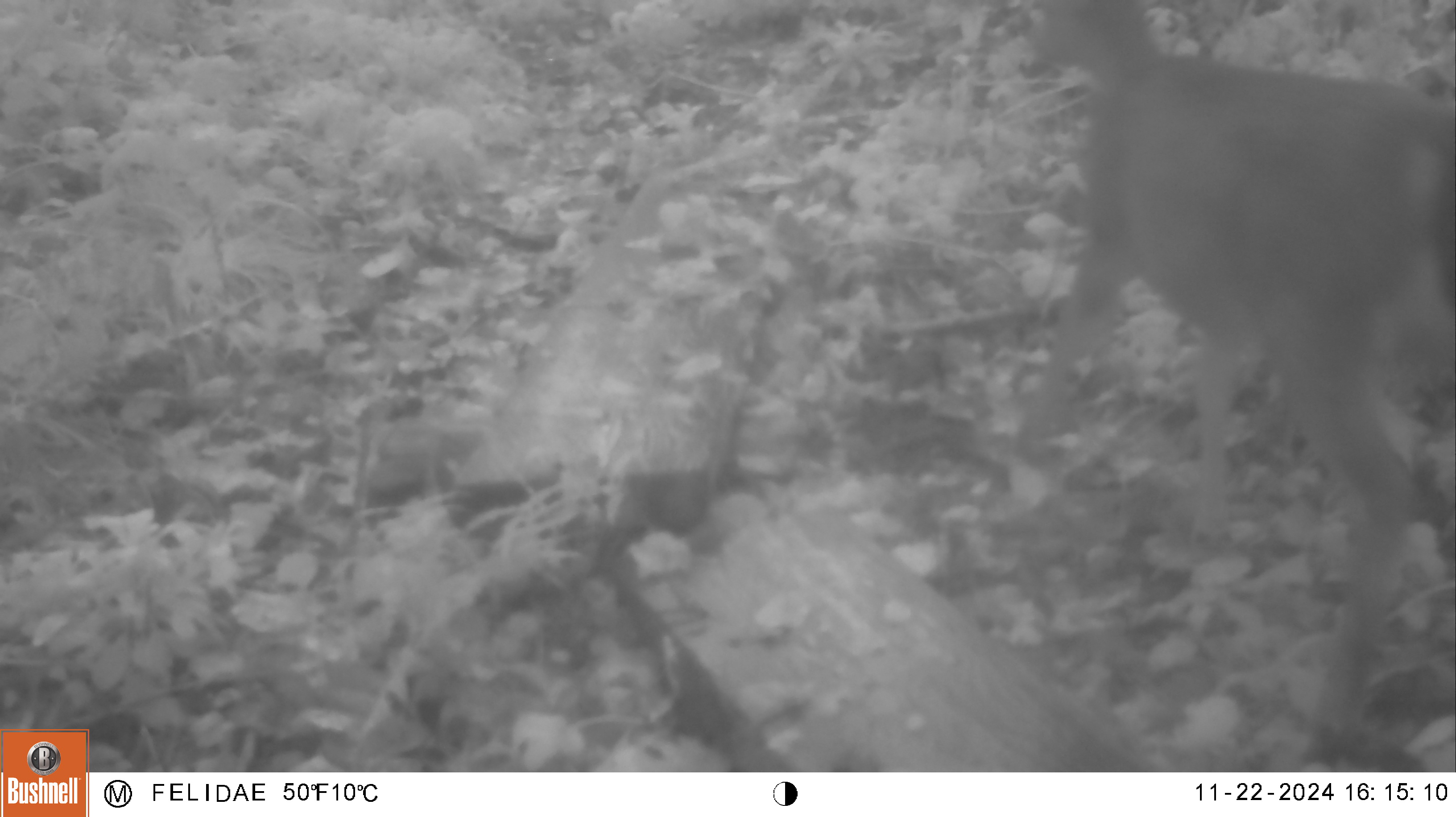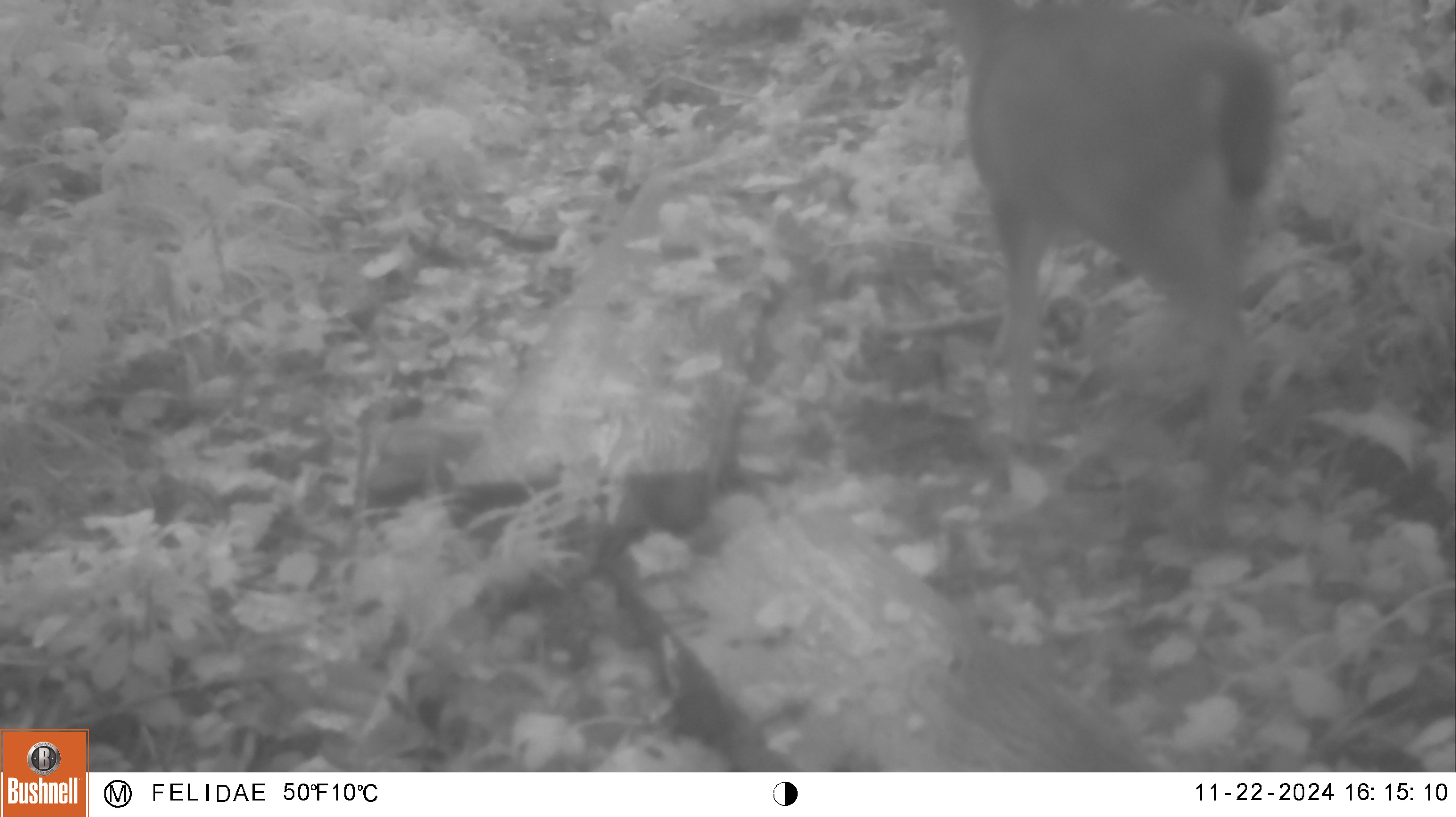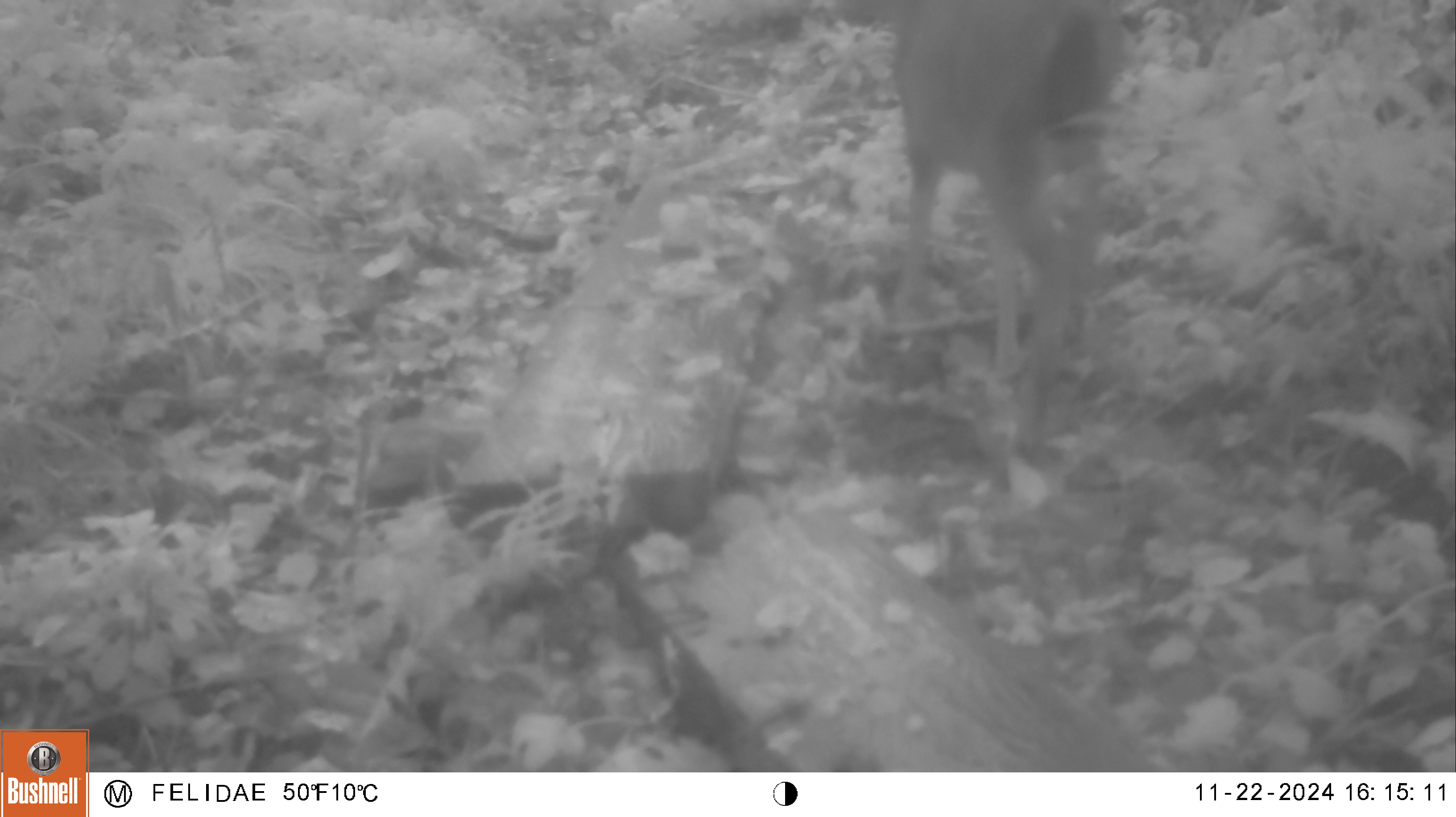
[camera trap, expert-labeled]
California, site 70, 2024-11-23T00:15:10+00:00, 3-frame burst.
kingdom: Animalia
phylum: Chordata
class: Mammalia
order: Artiodactyla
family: Cervidae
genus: Odocoileus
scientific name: Odocoileus hemionus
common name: mule deer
Mule deer (Odocoileus hemionus).